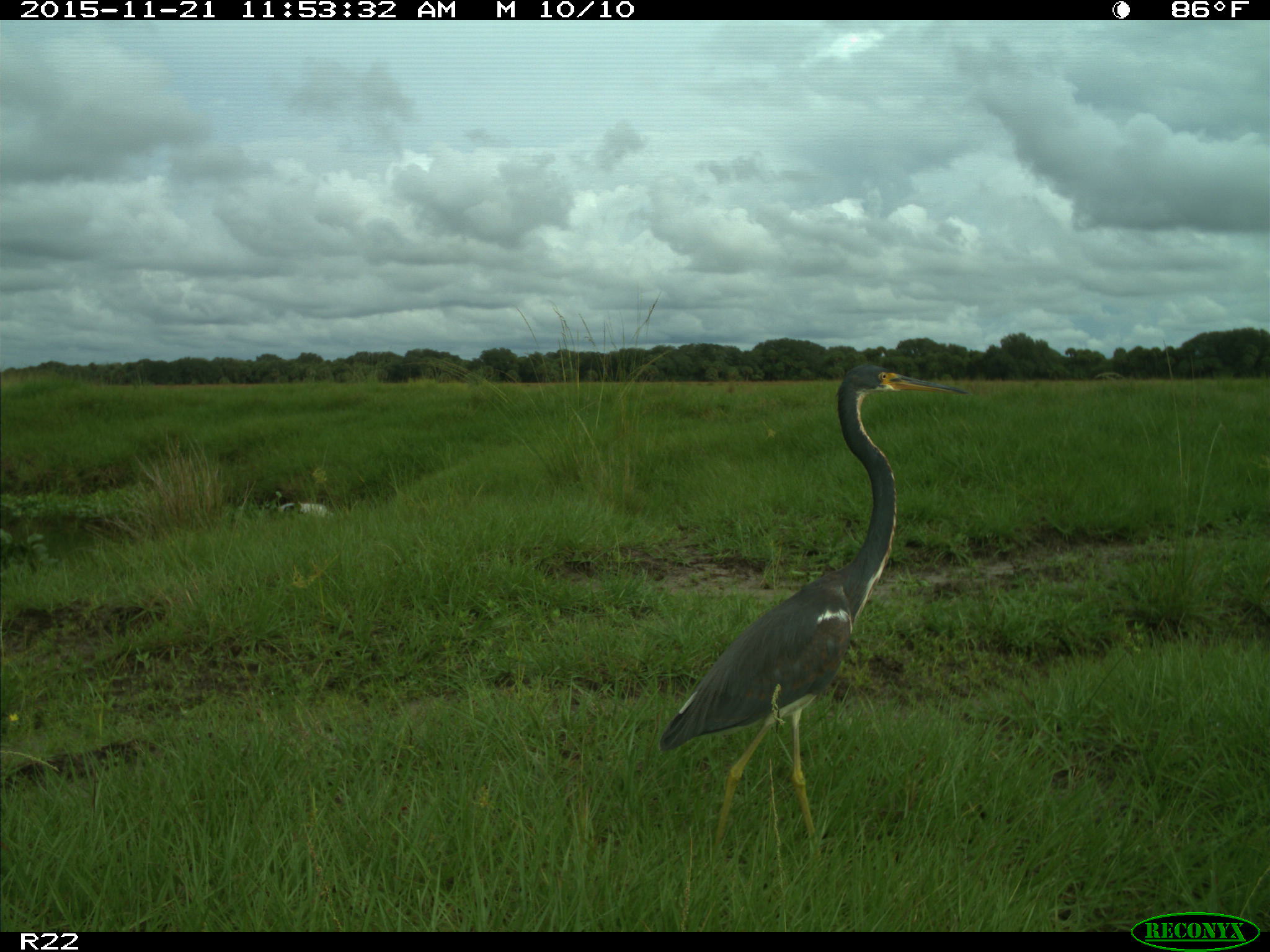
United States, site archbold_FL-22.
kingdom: Animalia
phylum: Chordata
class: Aves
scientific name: Aves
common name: birds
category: unidentified bird